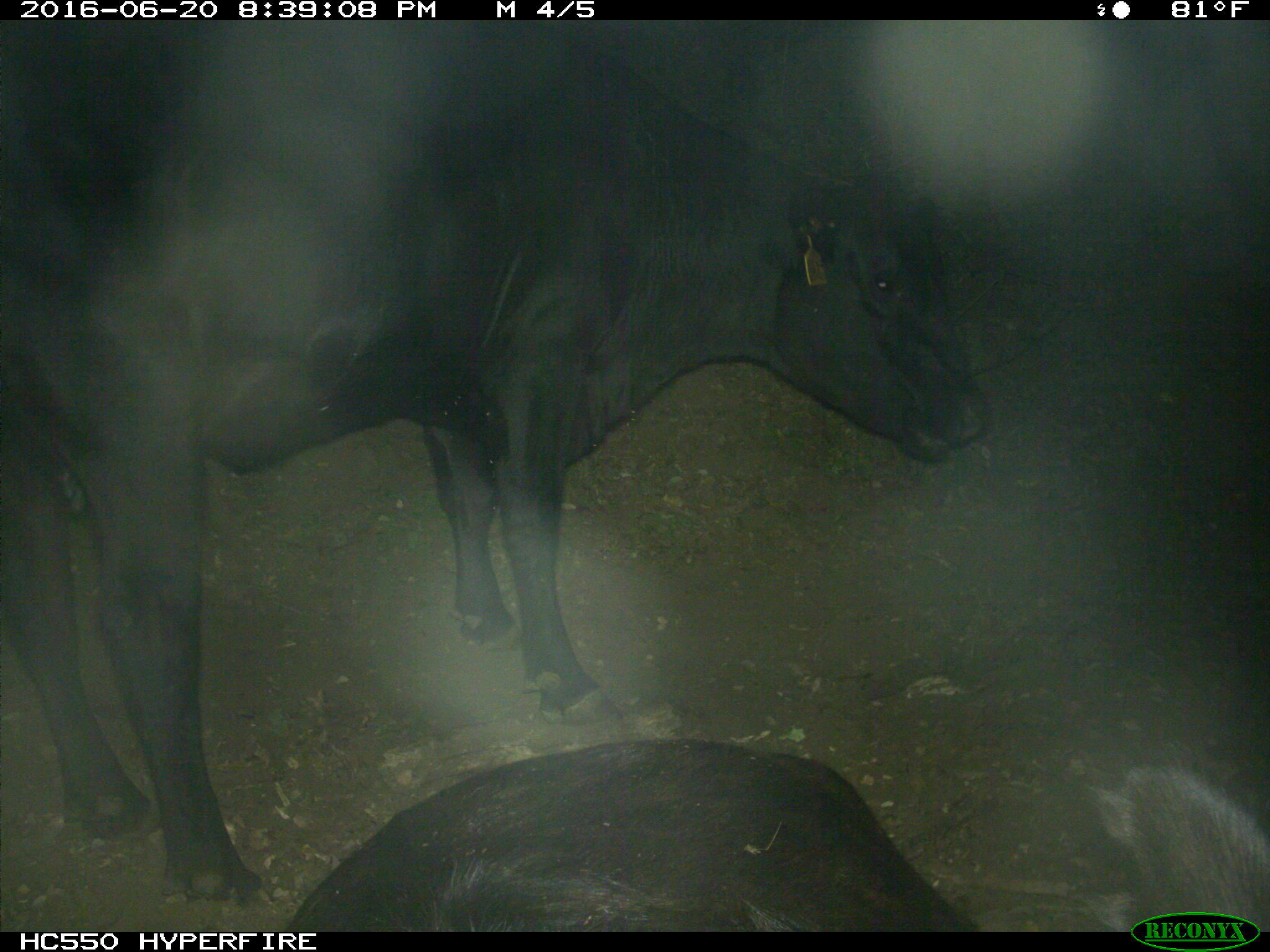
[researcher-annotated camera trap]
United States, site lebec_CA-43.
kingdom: Animalia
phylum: Chordata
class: Mammalia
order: Artiodactyla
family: Bovidae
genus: Bos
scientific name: Bos taurus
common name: domestic cow